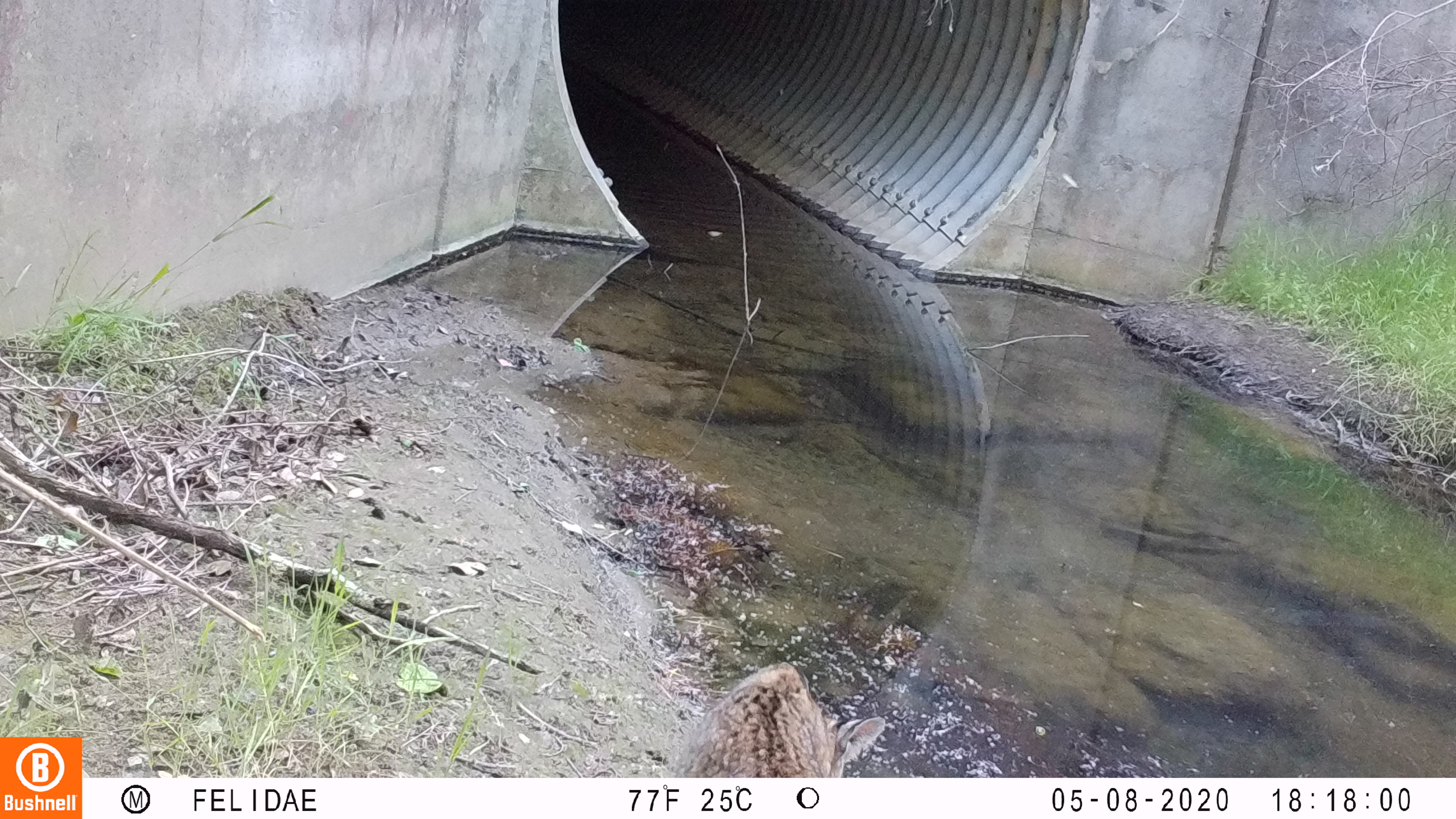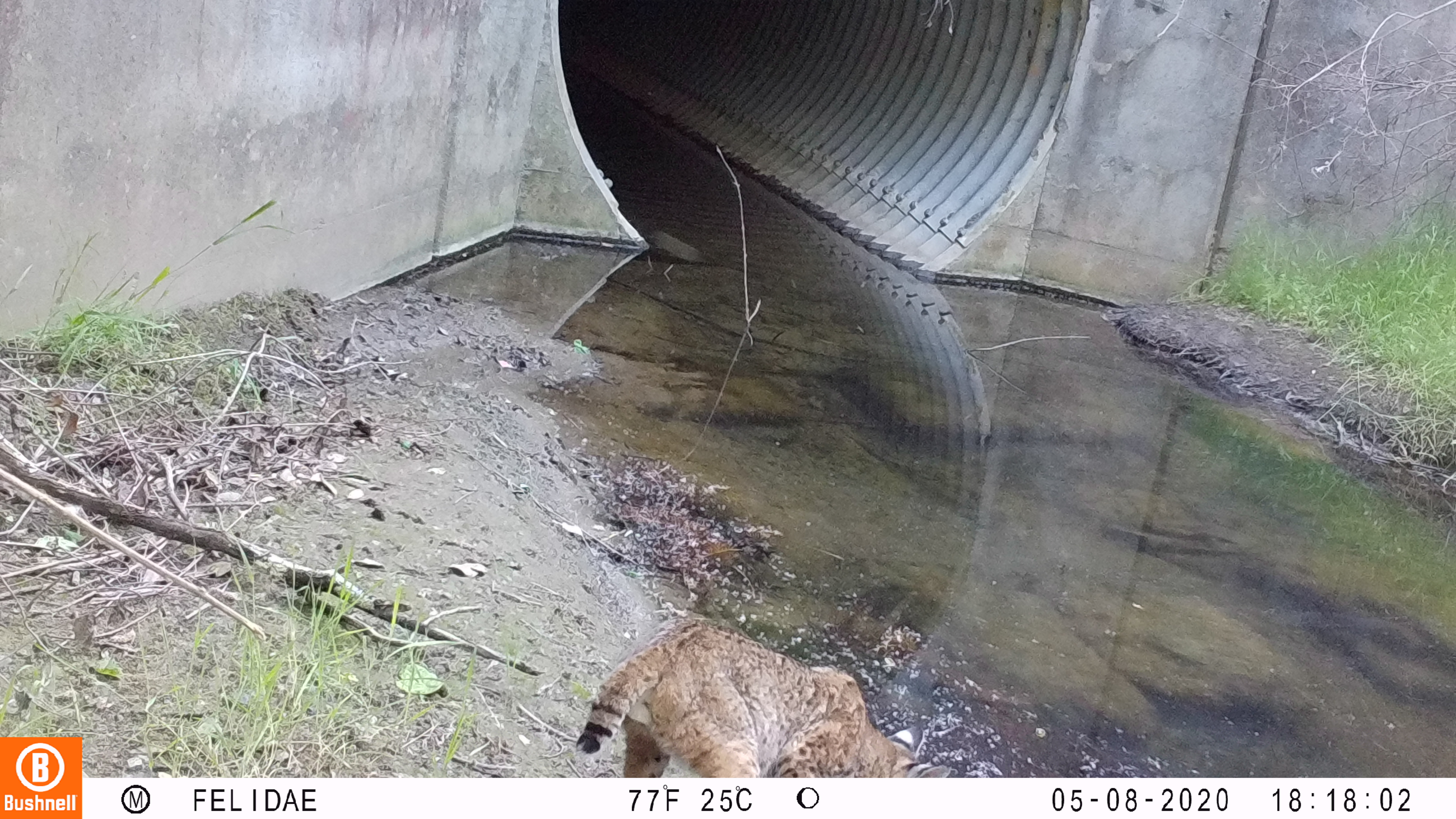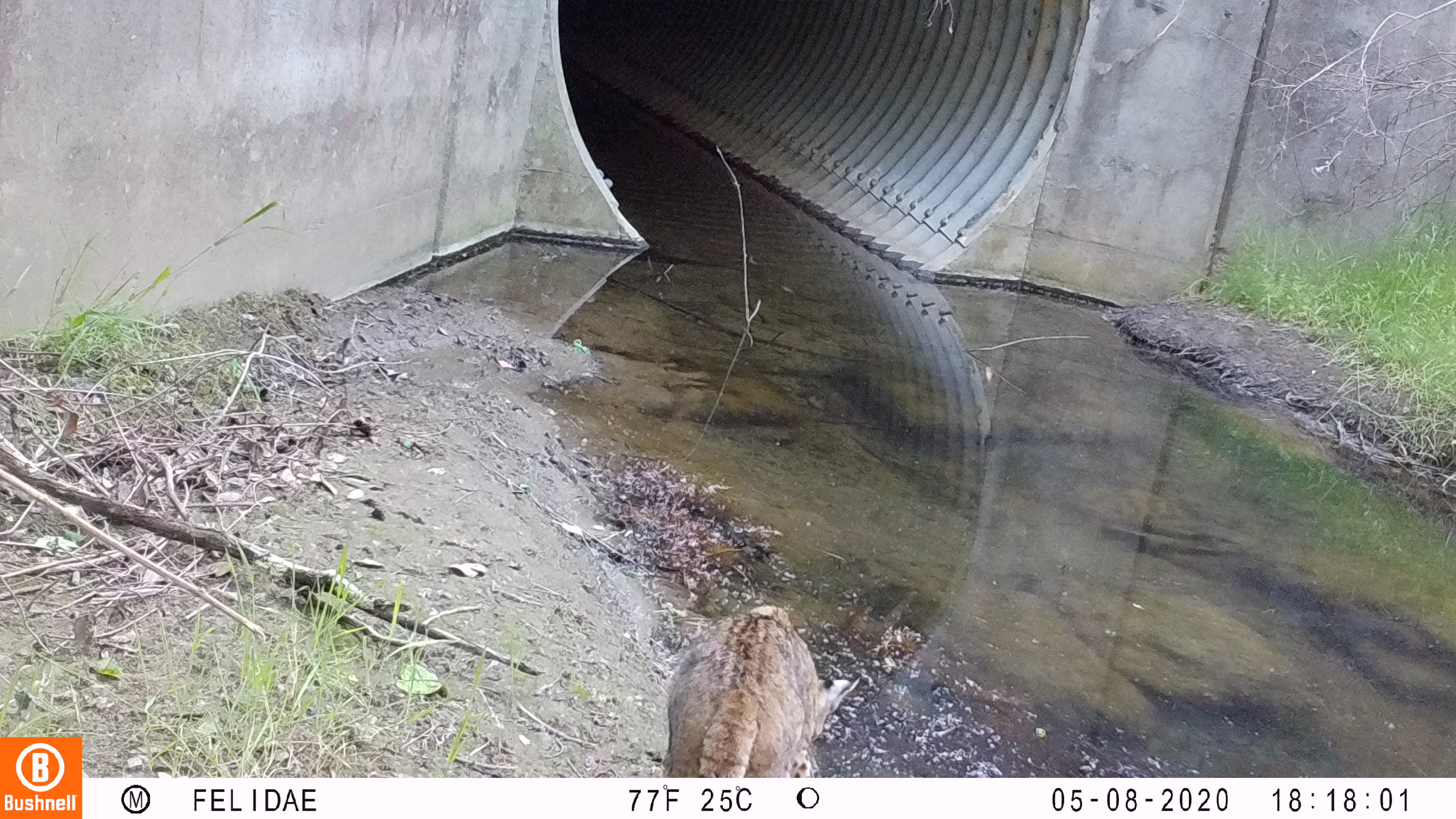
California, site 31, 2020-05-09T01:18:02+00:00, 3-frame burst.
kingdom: Animalia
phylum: Chordata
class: Mammalia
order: Carnivora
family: Felidae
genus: Lynx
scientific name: Lynx rufus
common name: bobcat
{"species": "bobcat (Lynx rufus)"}